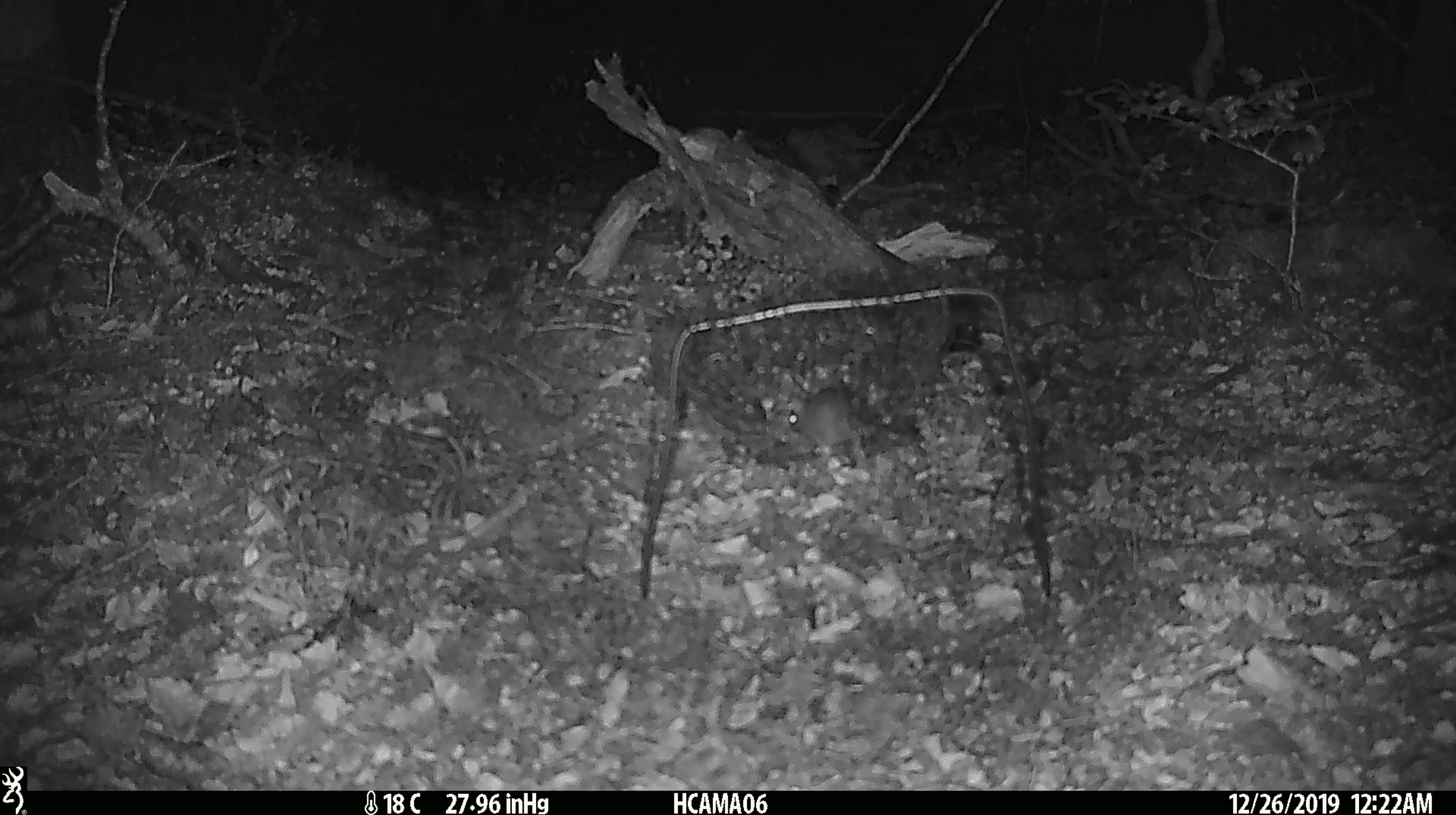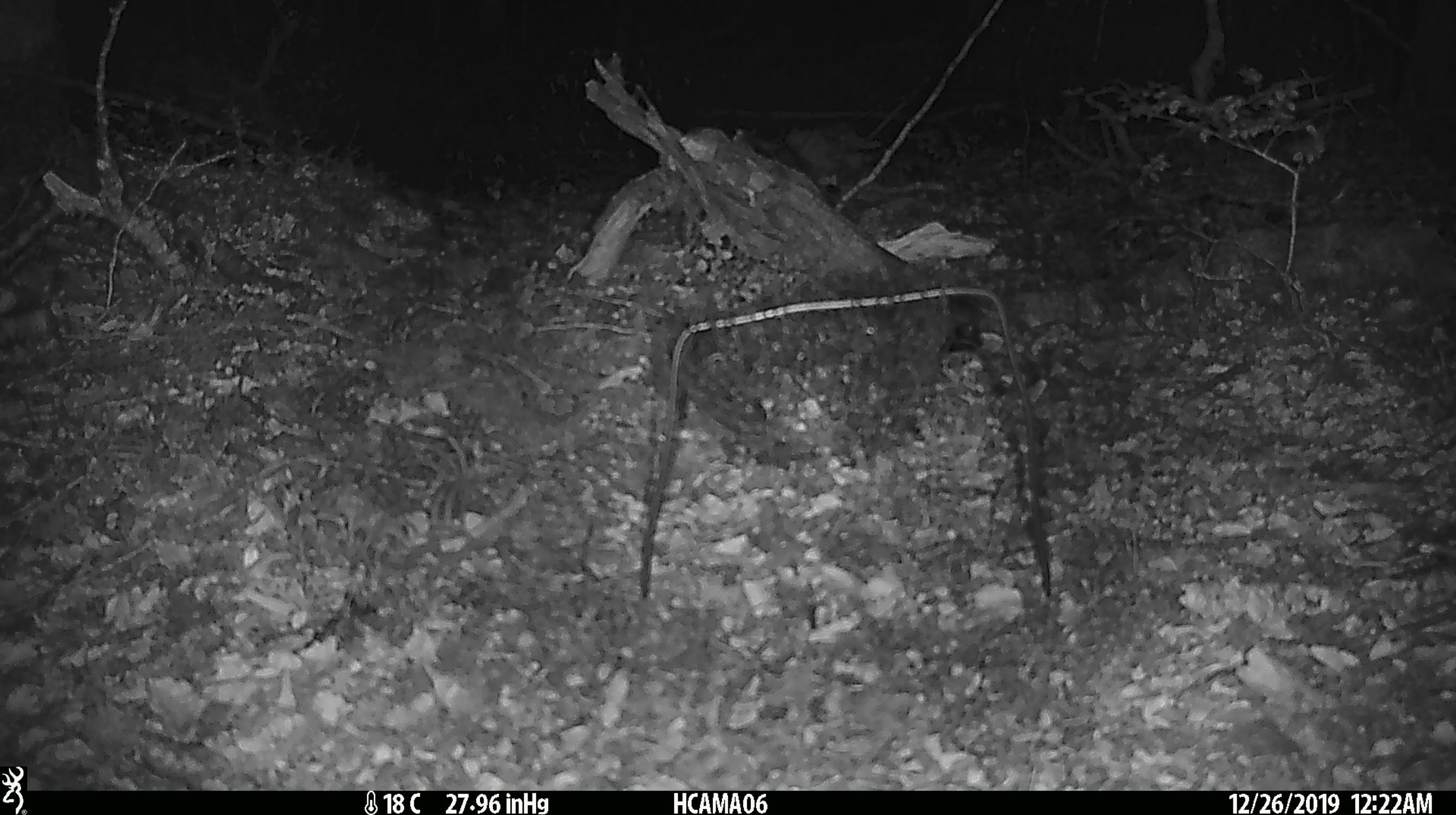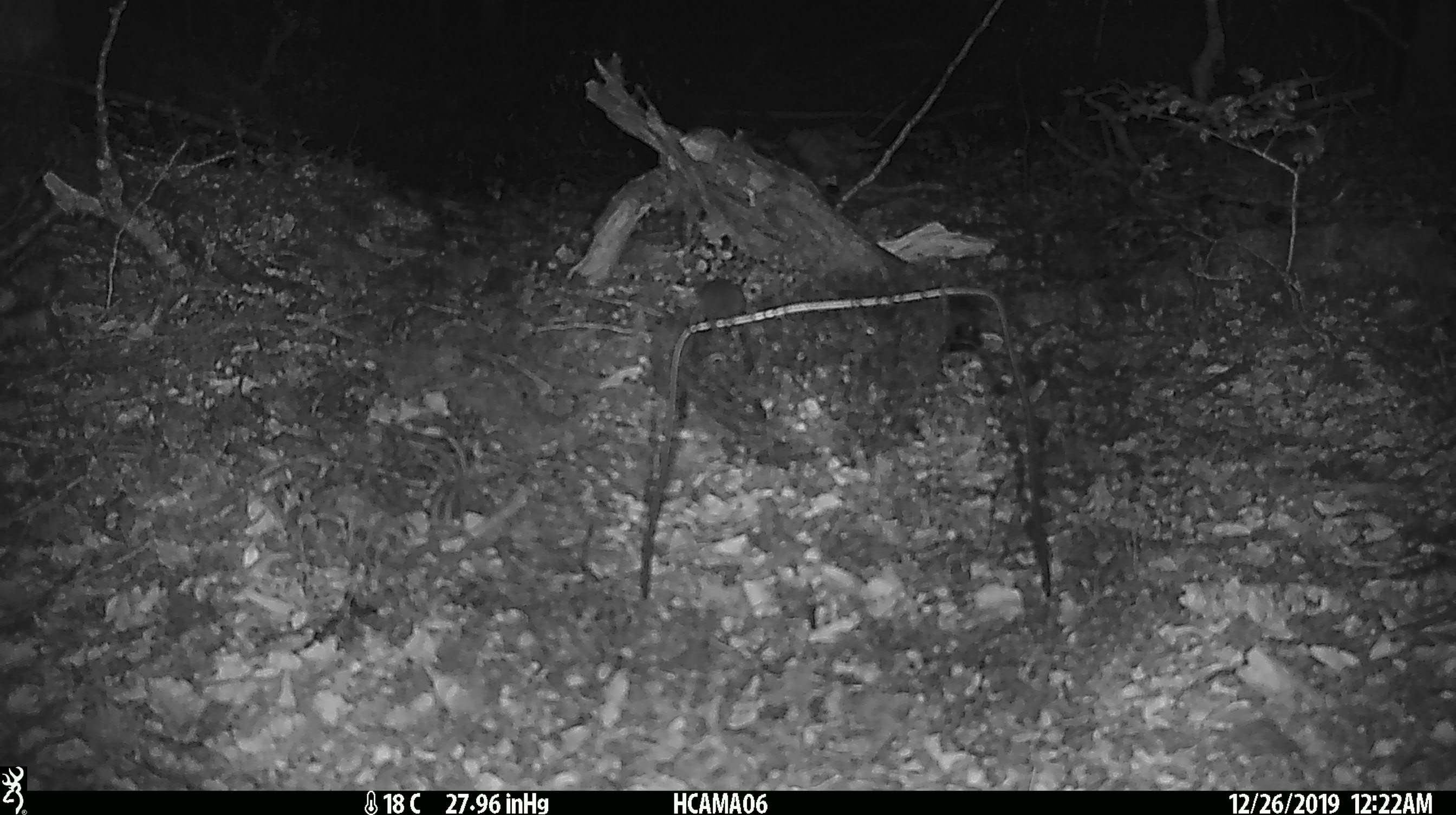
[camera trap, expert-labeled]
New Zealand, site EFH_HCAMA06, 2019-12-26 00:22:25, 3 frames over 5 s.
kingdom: Animalia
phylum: Chordata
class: Mammalia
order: Rodentia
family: Muridae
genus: Mus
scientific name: Mus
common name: mouse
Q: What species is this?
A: Mouse (Mus).